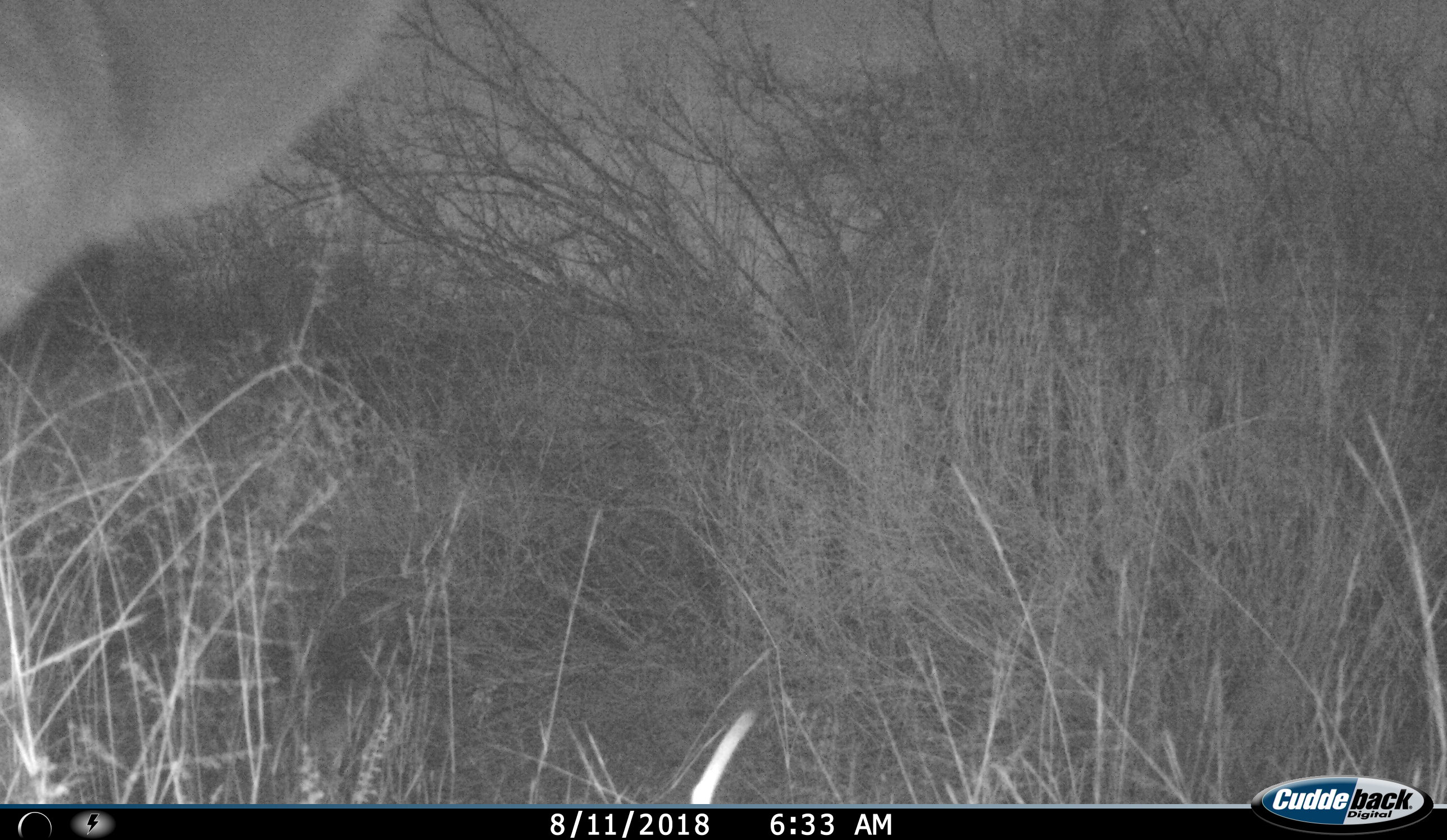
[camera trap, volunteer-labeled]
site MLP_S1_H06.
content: unidentified animal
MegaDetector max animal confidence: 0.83